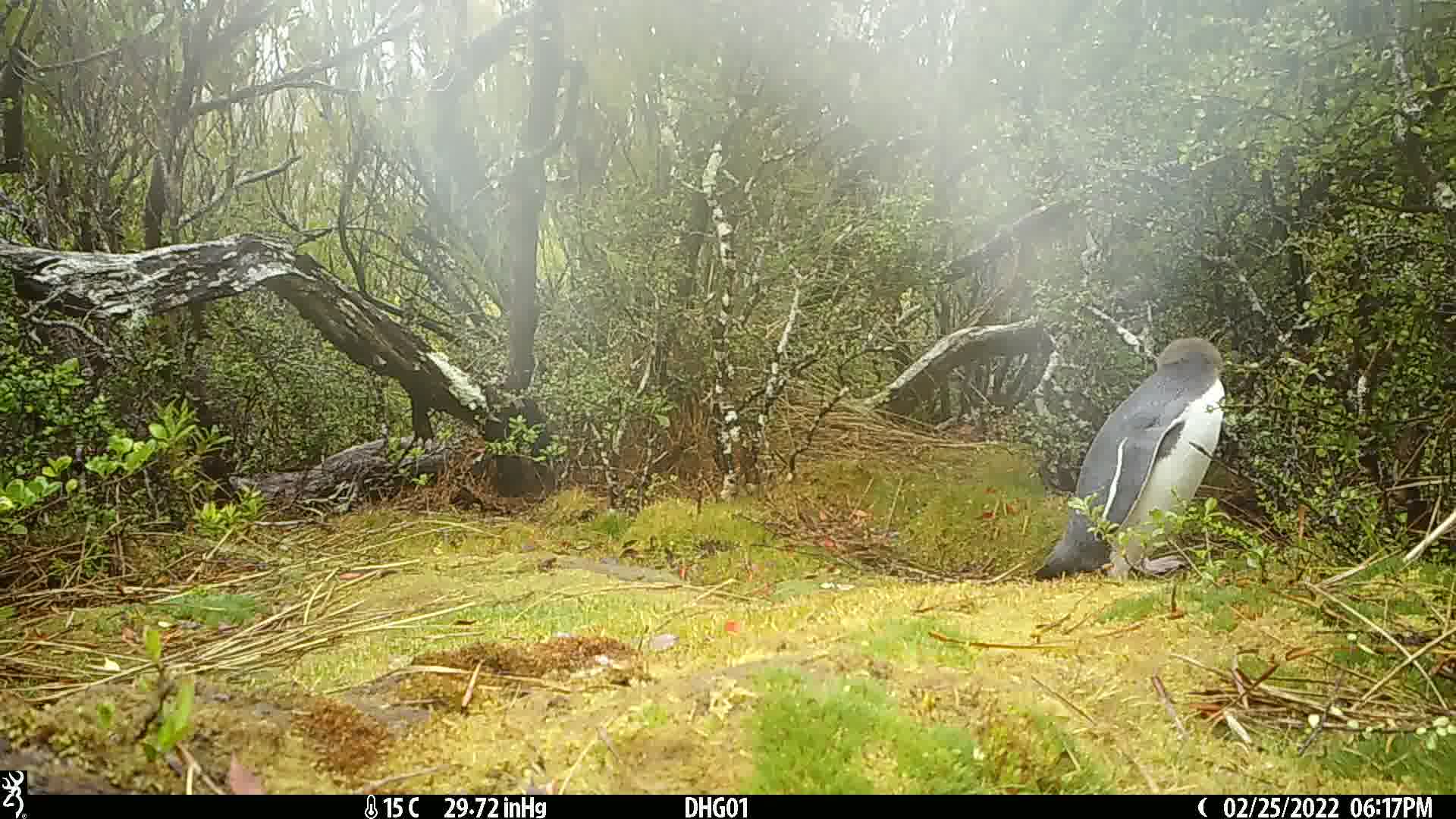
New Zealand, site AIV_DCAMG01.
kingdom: Animalia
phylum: Chordata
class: Aves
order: Sphenisciformes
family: Spheniscidae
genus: Megadyptes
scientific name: Megadyptes antipodes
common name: yellow-eyed penguin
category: yellow eyed penguin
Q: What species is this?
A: Yellow eyed penguin (yellow-eyed penguin) (Megadyptes antipodes).